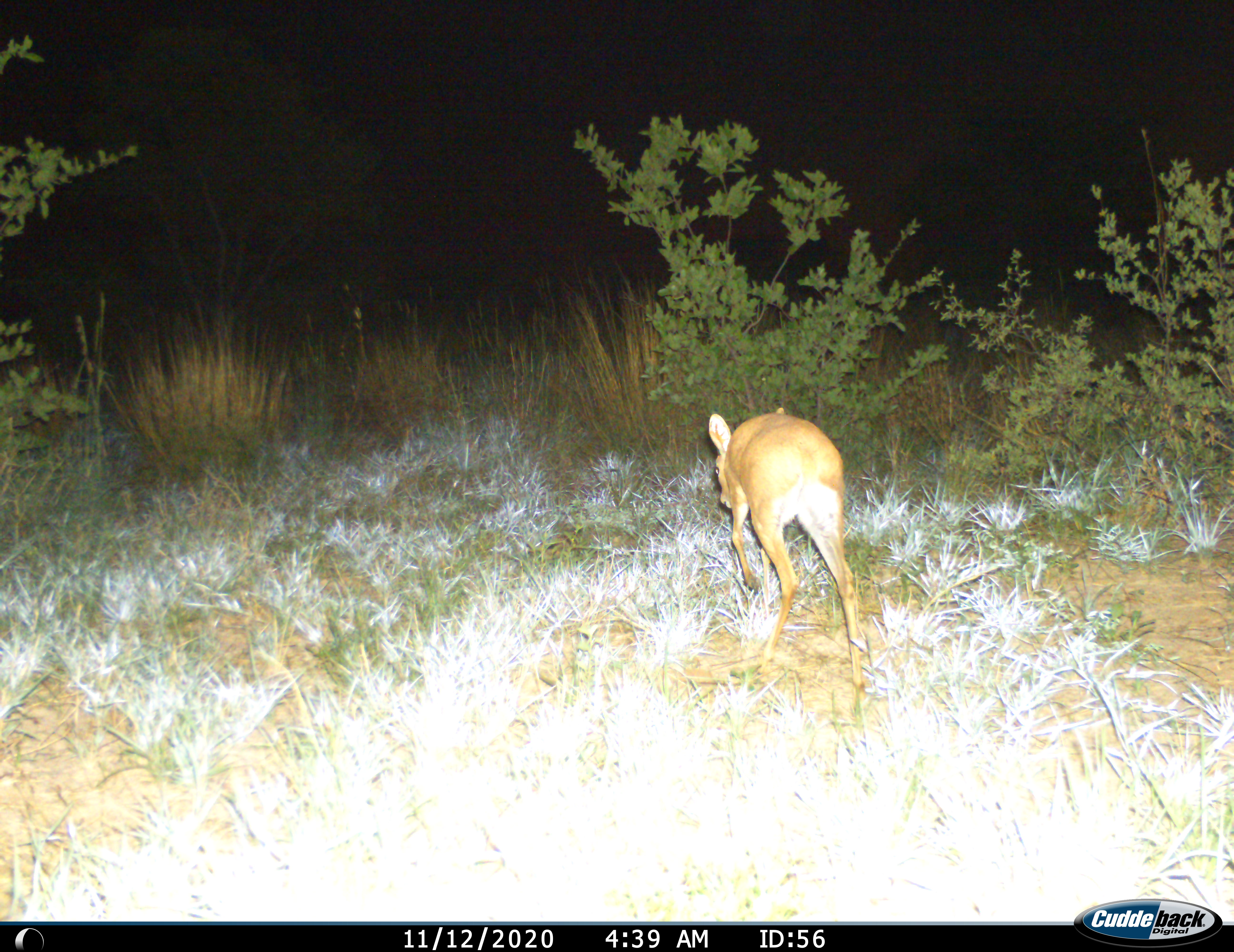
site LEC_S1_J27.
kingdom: Animalia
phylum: Chordata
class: Mammalia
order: Artiodactyla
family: Bovidae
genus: Raphicerus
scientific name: Raphicerus campestris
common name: steenbok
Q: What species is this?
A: Steenbok (Raphicerus campestris).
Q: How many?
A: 1.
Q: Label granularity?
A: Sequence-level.